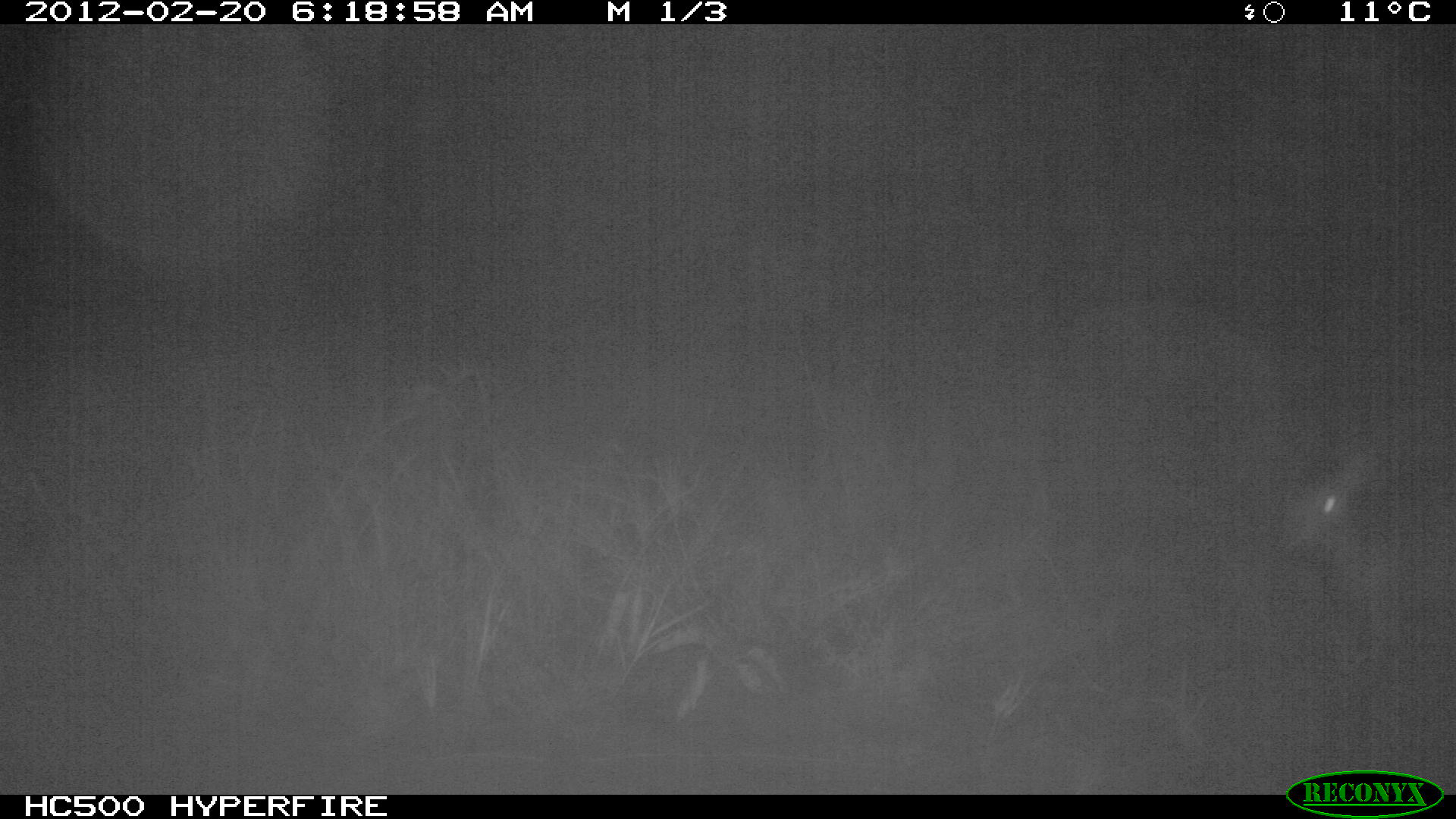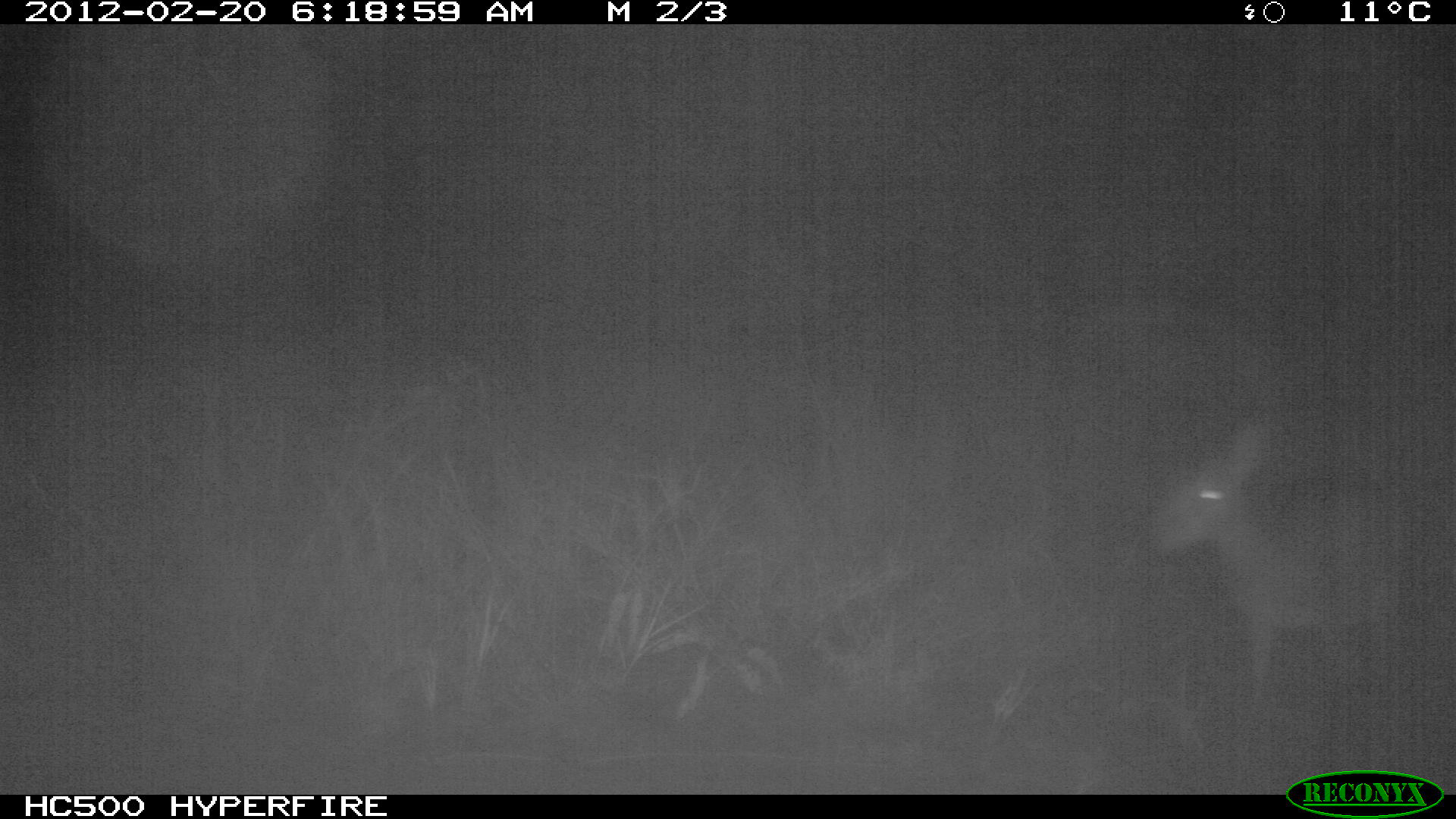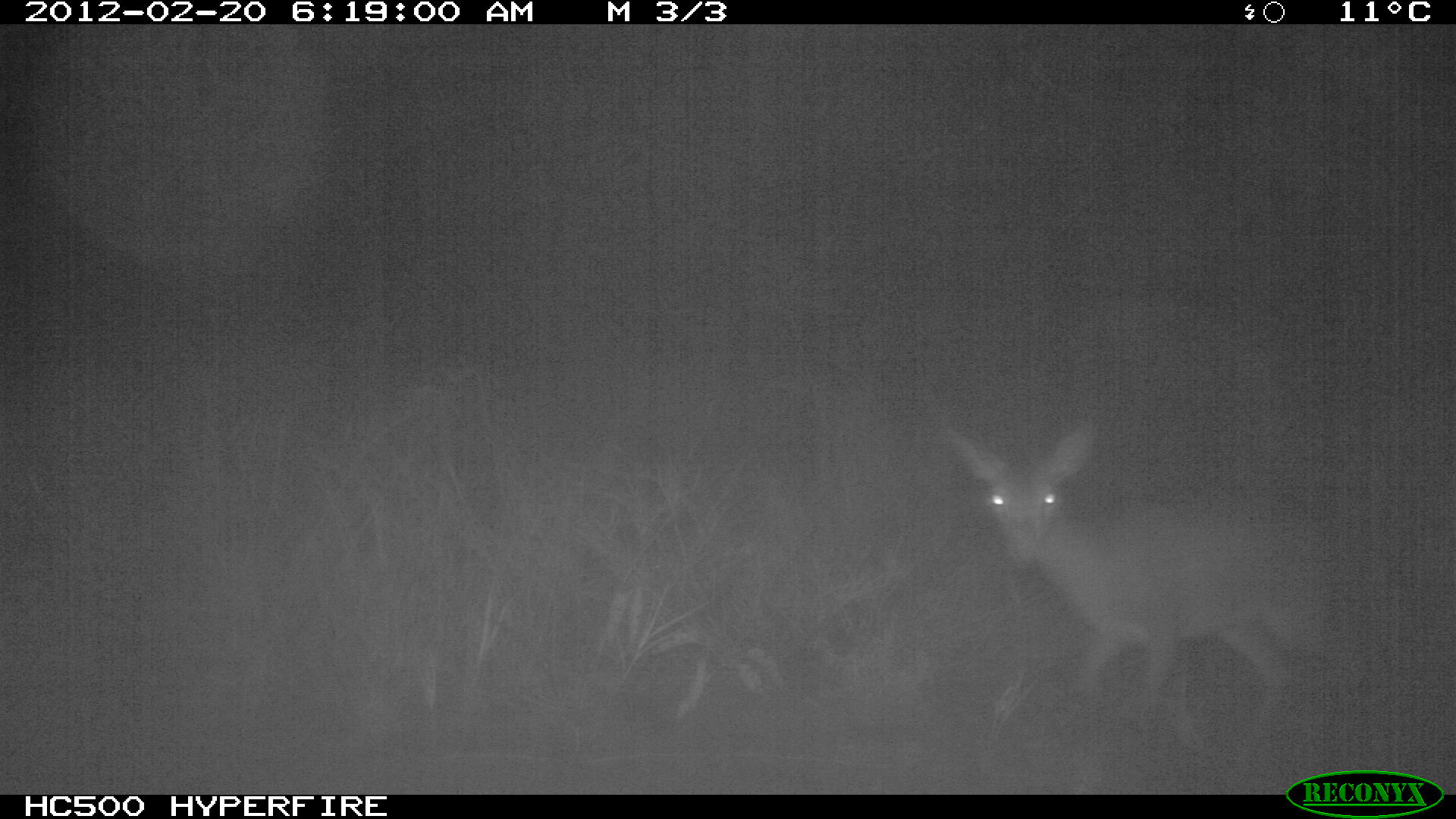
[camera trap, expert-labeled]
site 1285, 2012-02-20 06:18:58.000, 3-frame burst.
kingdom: Animalia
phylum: Chordata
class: Mammalia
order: Artiodactyla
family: Bovidae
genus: Madoqua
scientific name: Madoqua guentheri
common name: günther's dik-dik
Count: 1.